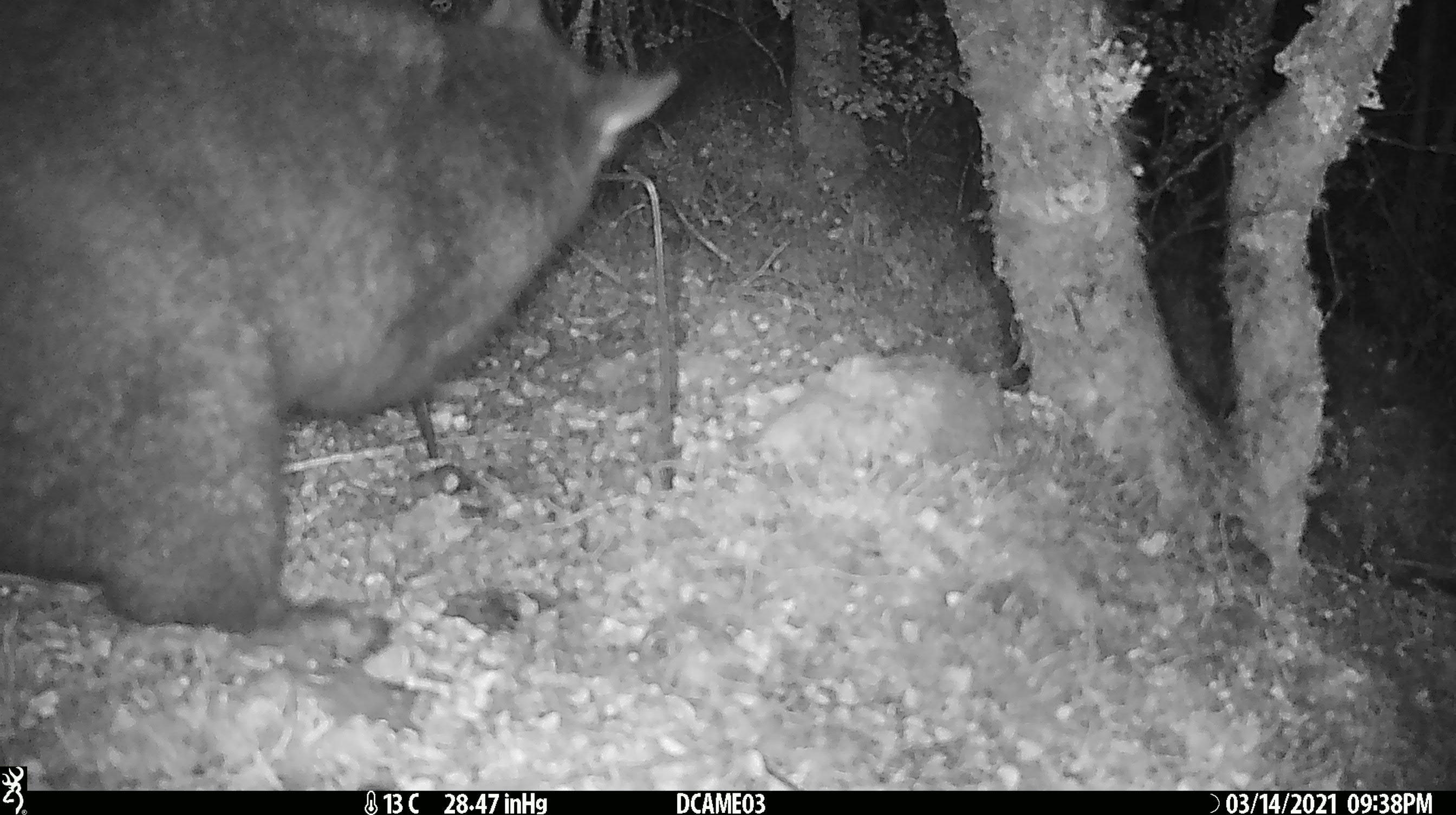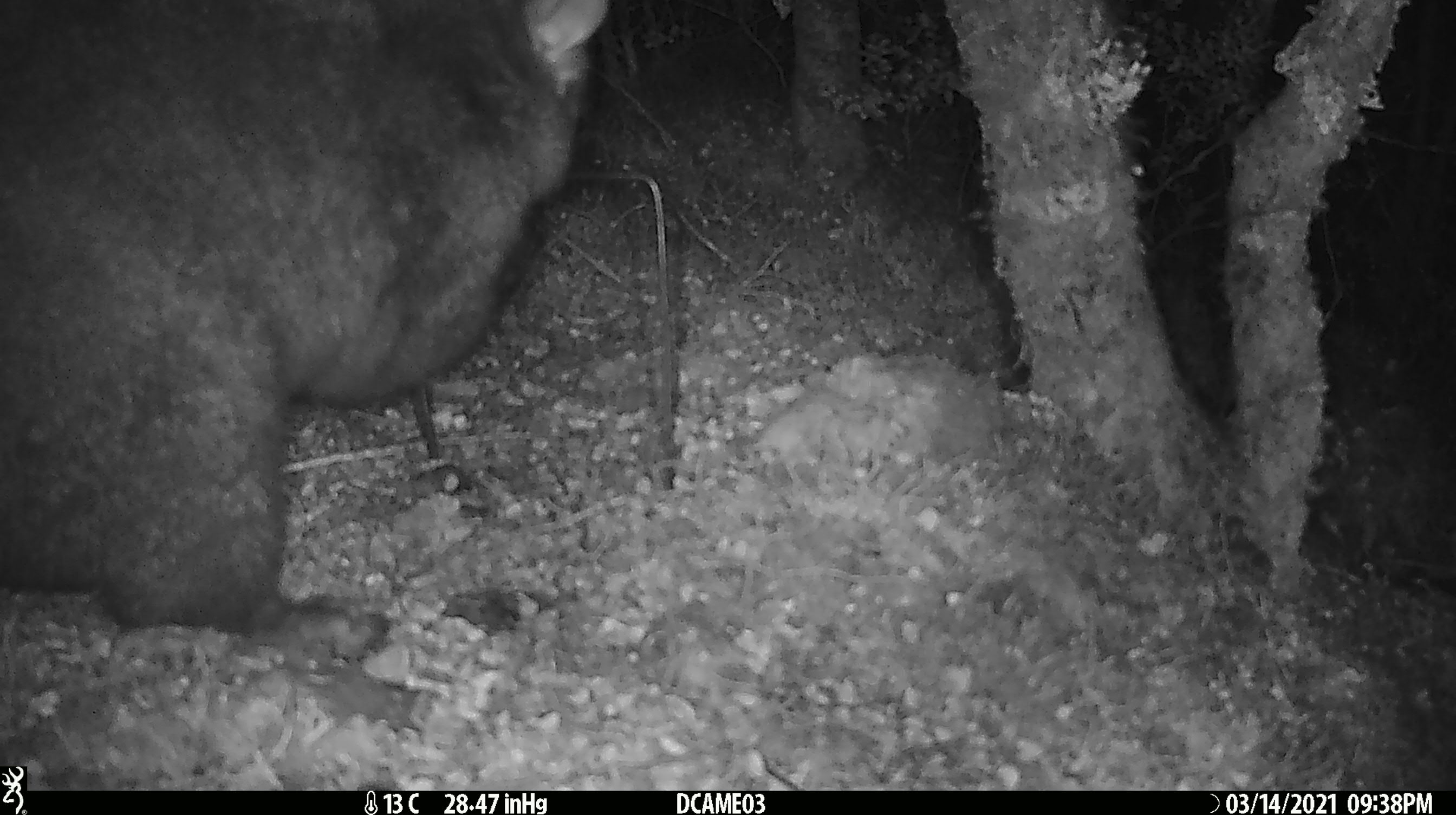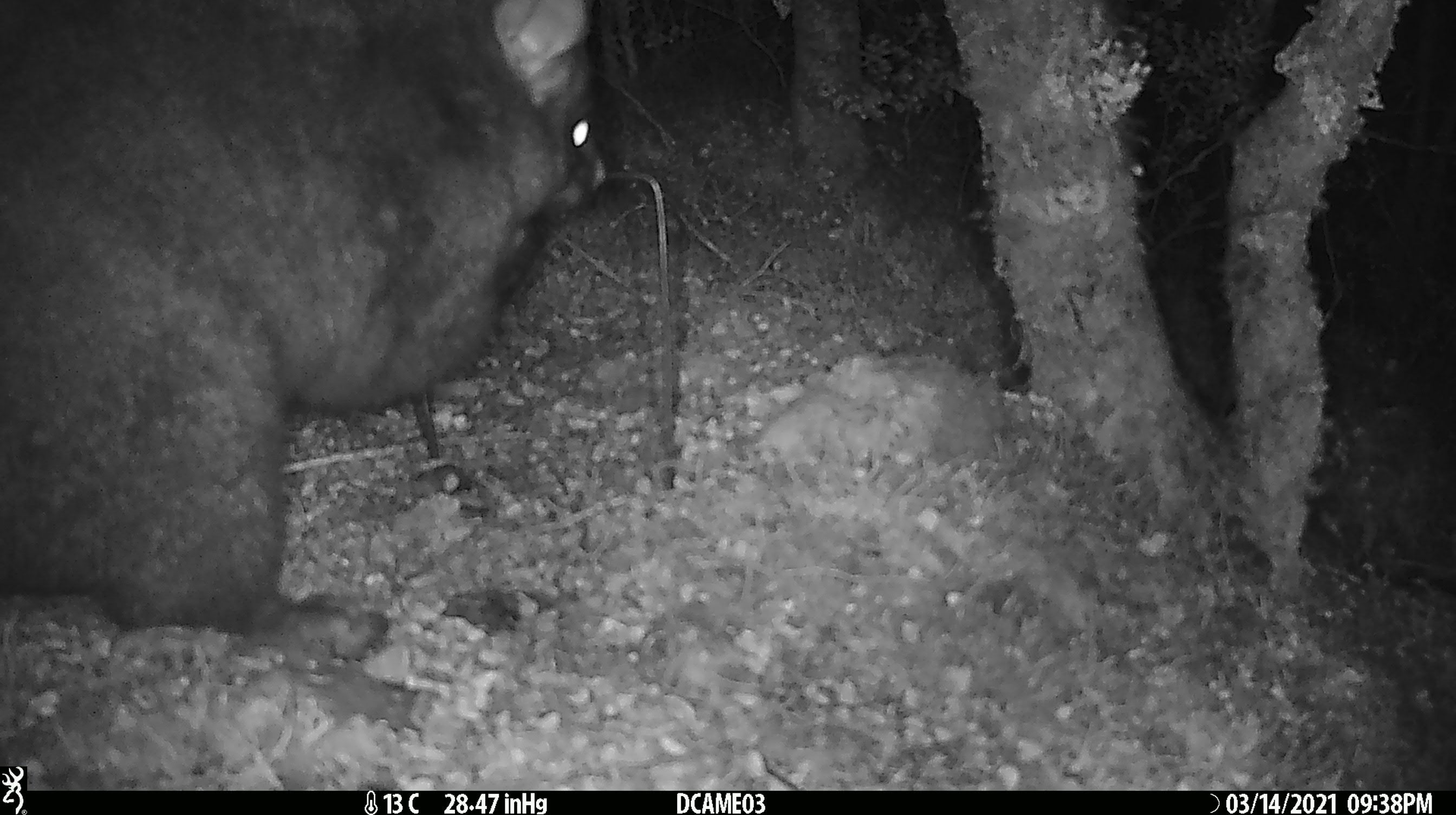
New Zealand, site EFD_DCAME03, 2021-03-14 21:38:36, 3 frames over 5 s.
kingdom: Animalia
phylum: Chordata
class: Mammalia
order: Diprotodontia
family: Phalangeridae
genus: Trichosurus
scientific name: Trichosurus vulpecula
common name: common brushtail possum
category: possum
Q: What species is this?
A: Possum (common brushtail possum) (Trichosurus vulpecula).